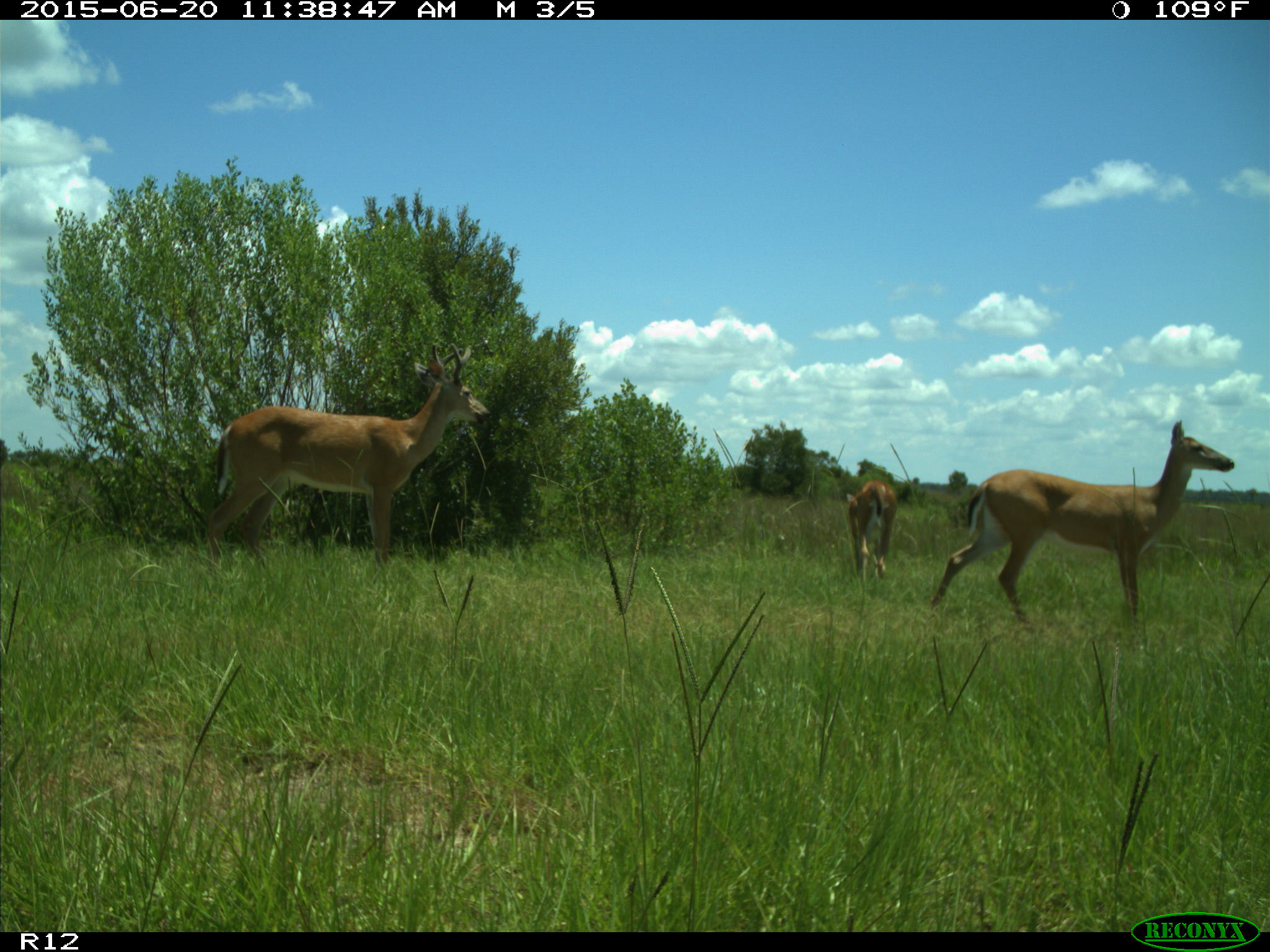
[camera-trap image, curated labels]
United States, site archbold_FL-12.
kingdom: Animalia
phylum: Chordata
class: Mammalia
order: Artiodactyla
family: Cervidae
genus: Odocoileus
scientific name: Odocoileus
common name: deer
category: unidentified deer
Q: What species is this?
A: Unidentified deer (deer) (Odocoileus).